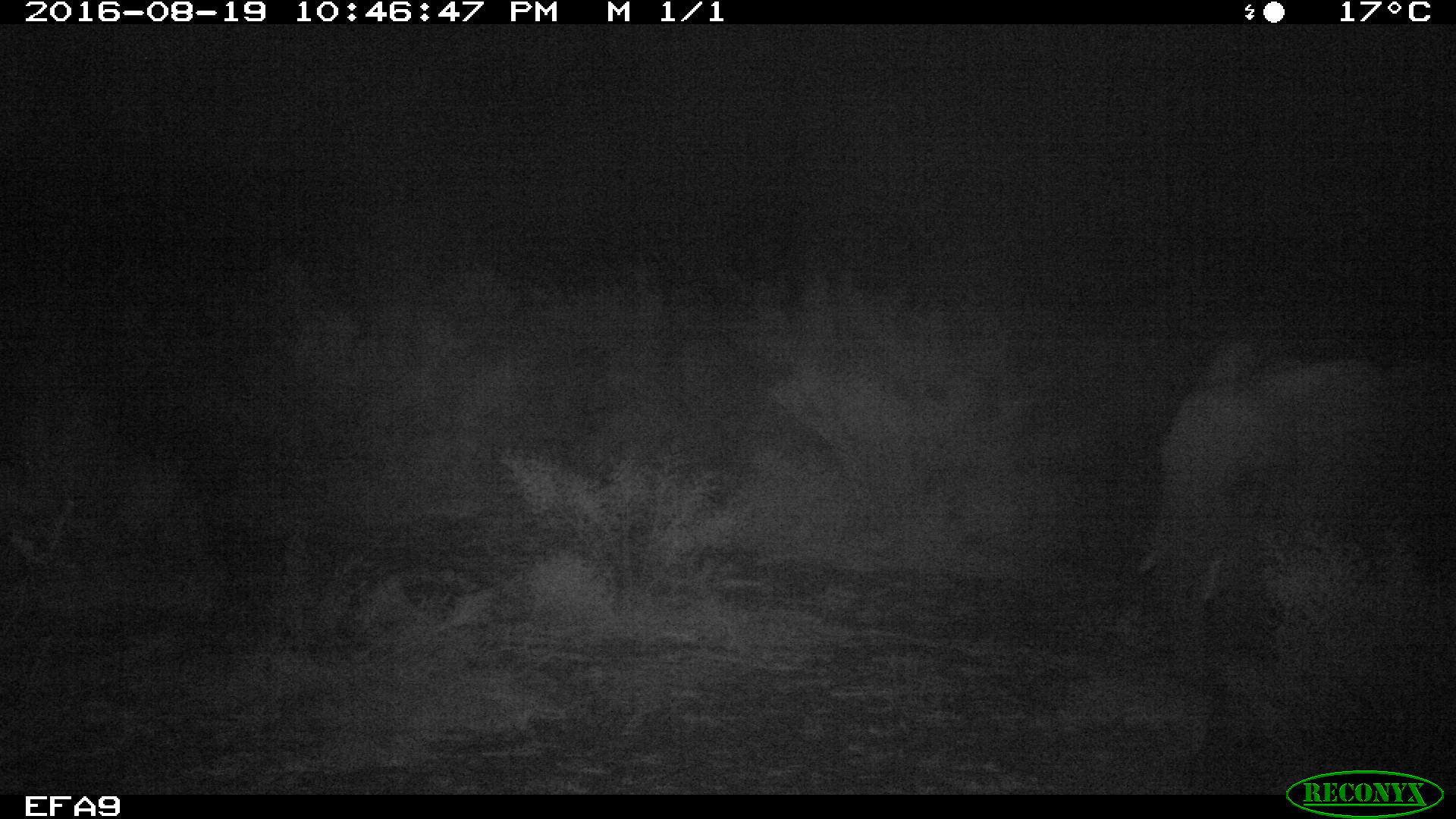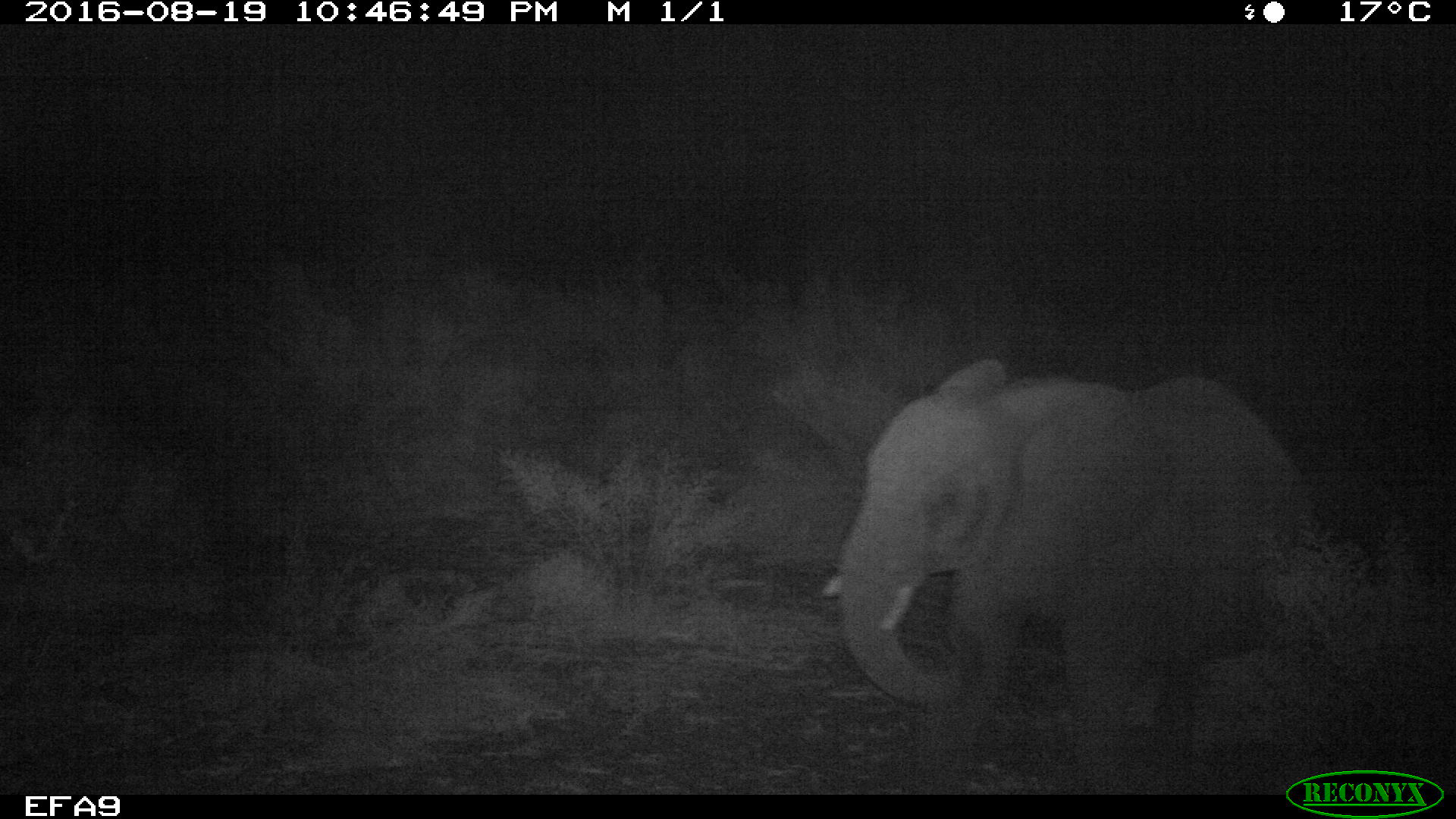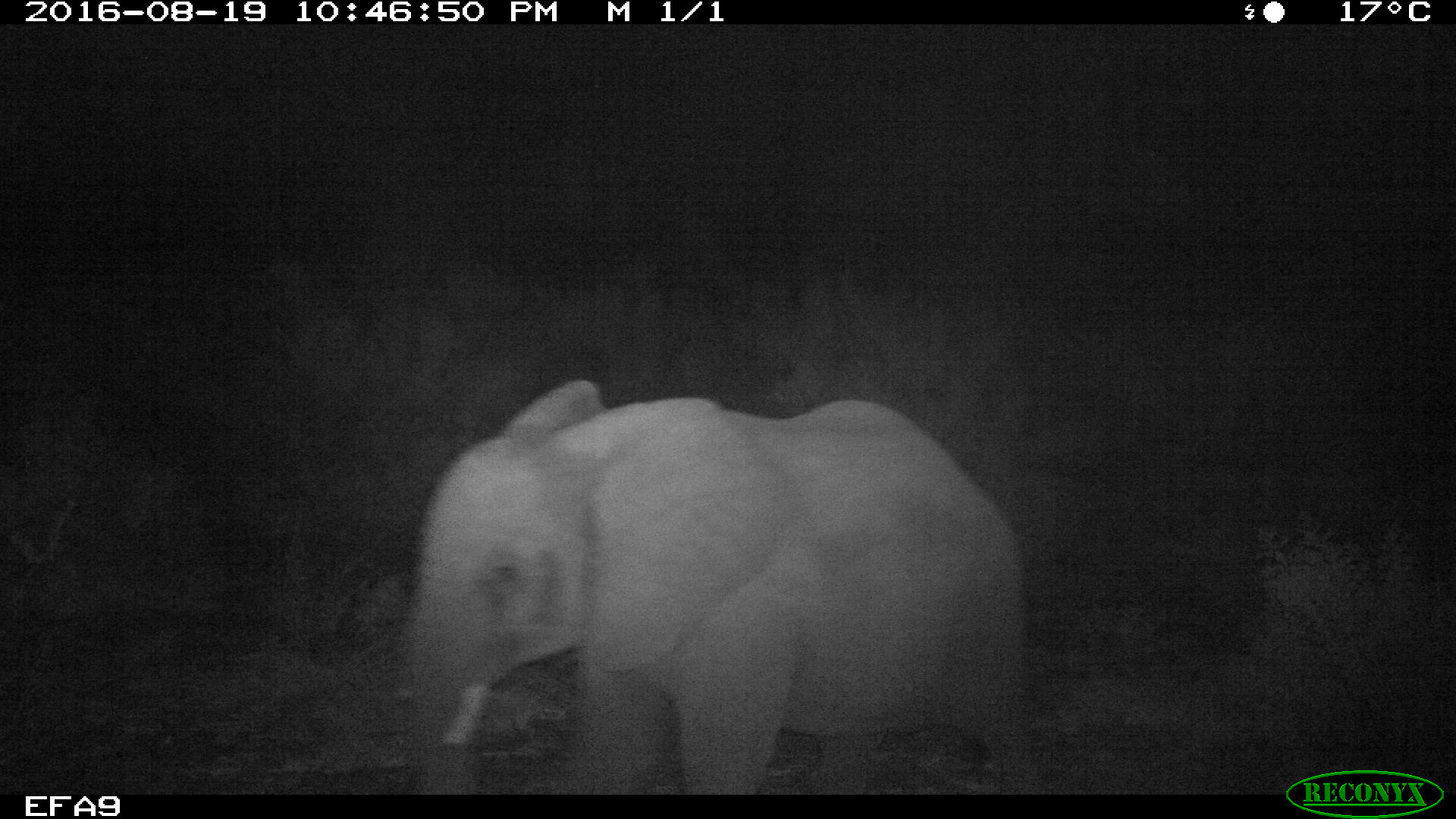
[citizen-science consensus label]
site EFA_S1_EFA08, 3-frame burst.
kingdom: Animalia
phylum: Chordata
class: Mammalia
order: Proboscidea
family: Elephantidae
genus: Loxodonta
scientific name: Loxodonta africana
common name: african bush elephant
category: elephant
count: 1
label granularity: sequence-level